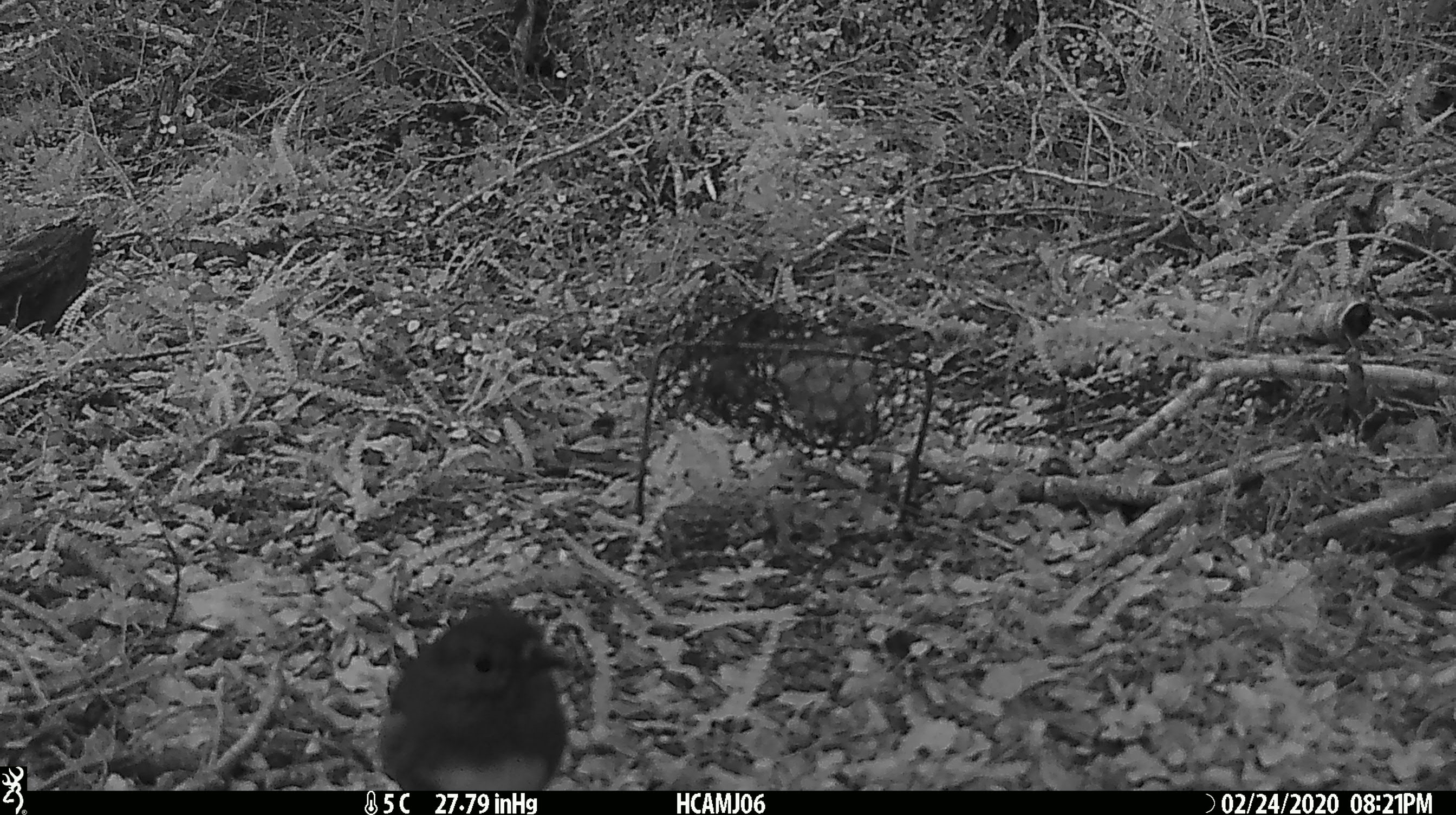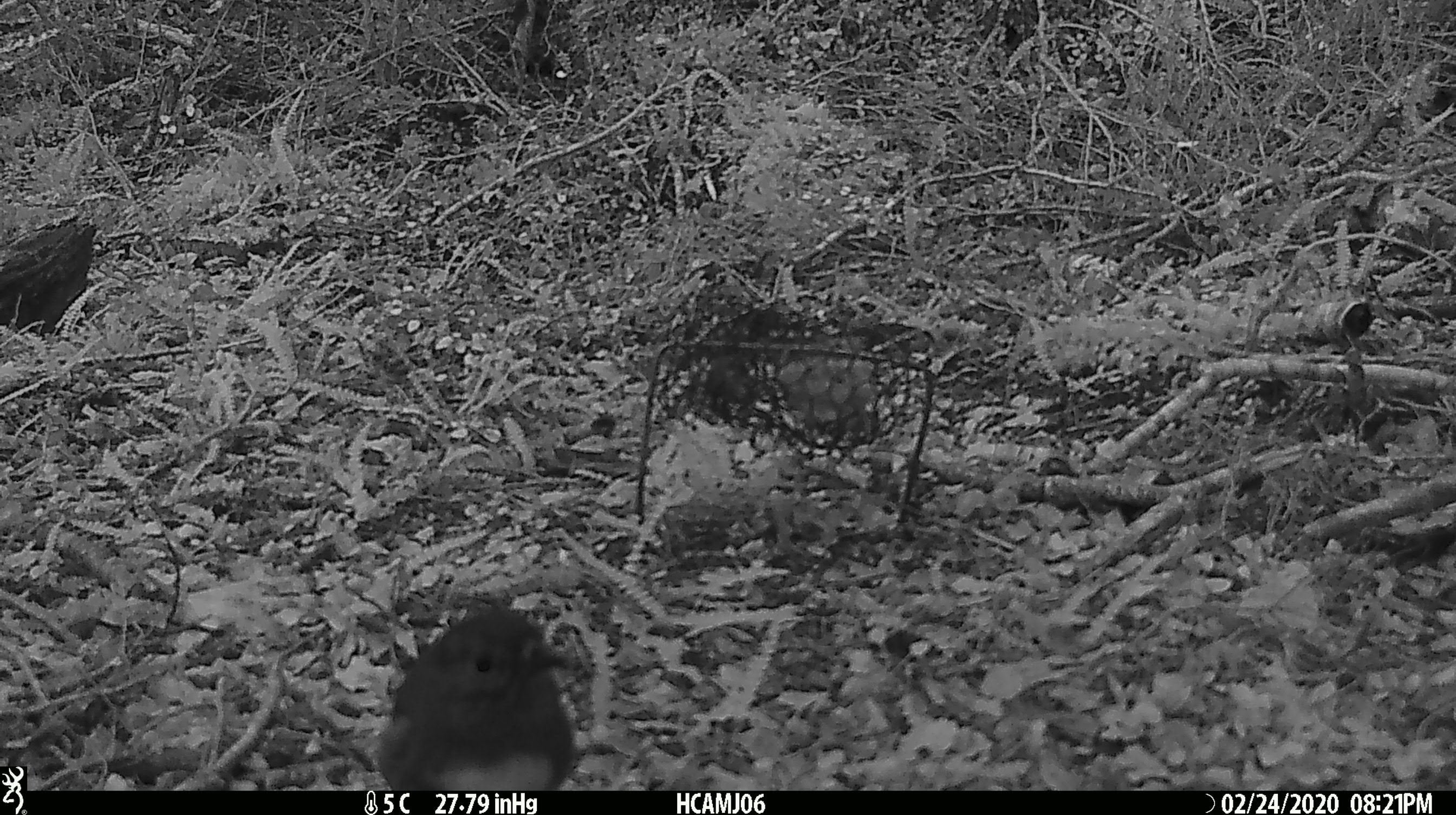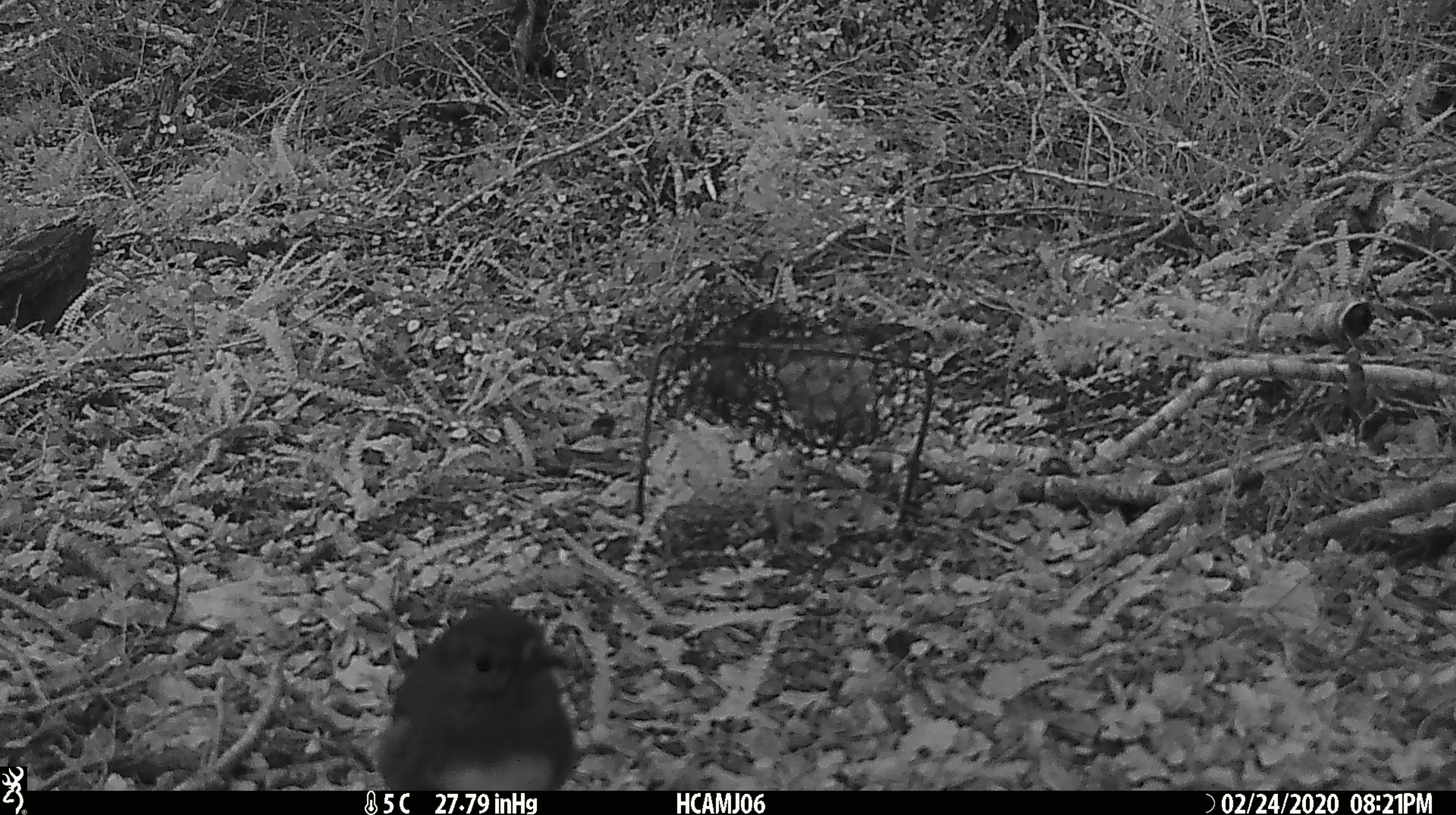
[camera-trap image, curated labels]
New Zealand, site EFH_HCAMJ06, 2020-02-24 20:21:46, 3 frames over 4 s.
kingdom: Animalia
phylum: Chordata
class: Mammalia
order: Rodentia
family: Muridae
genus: Mus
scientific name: Mus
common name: mouse